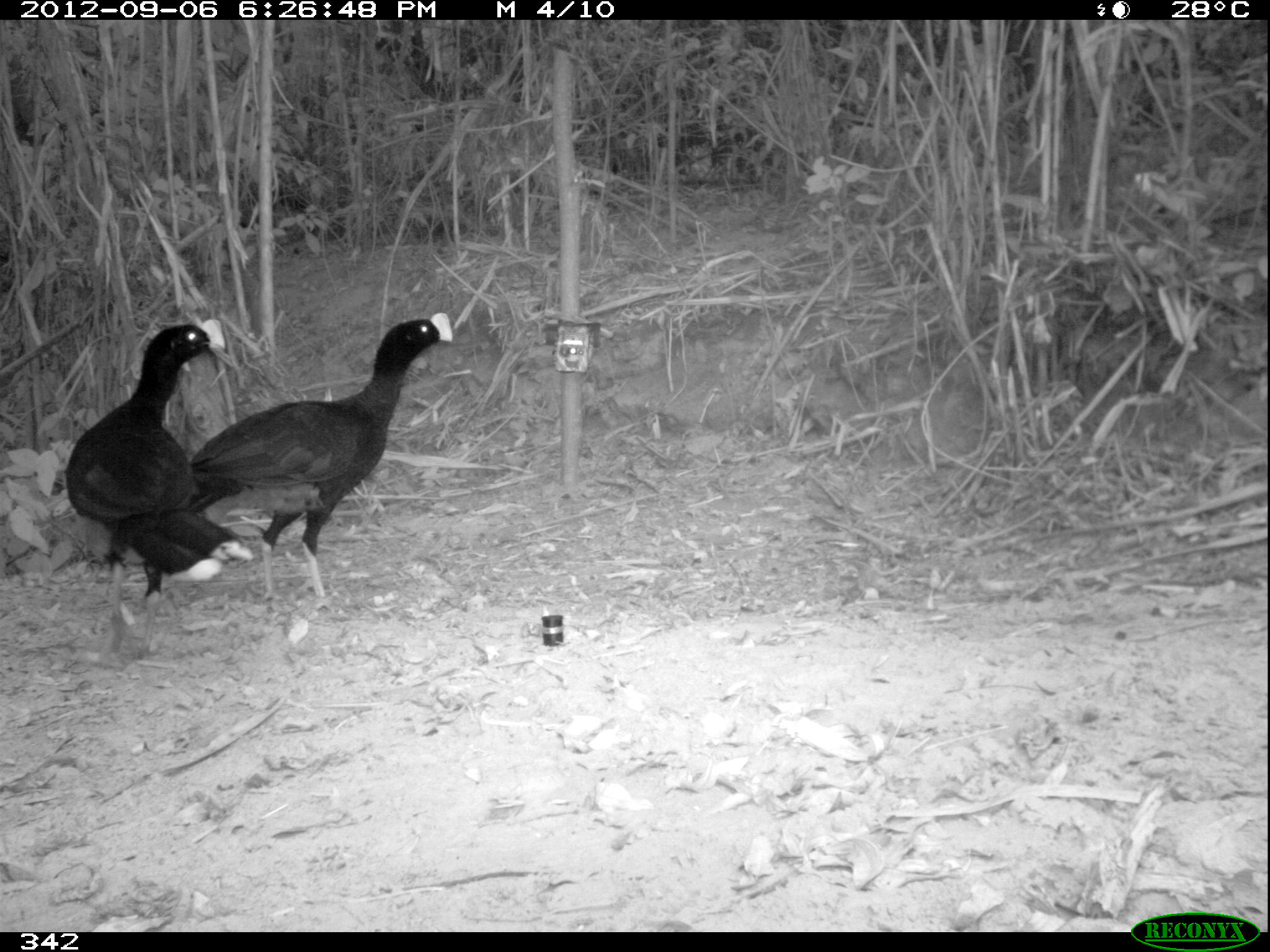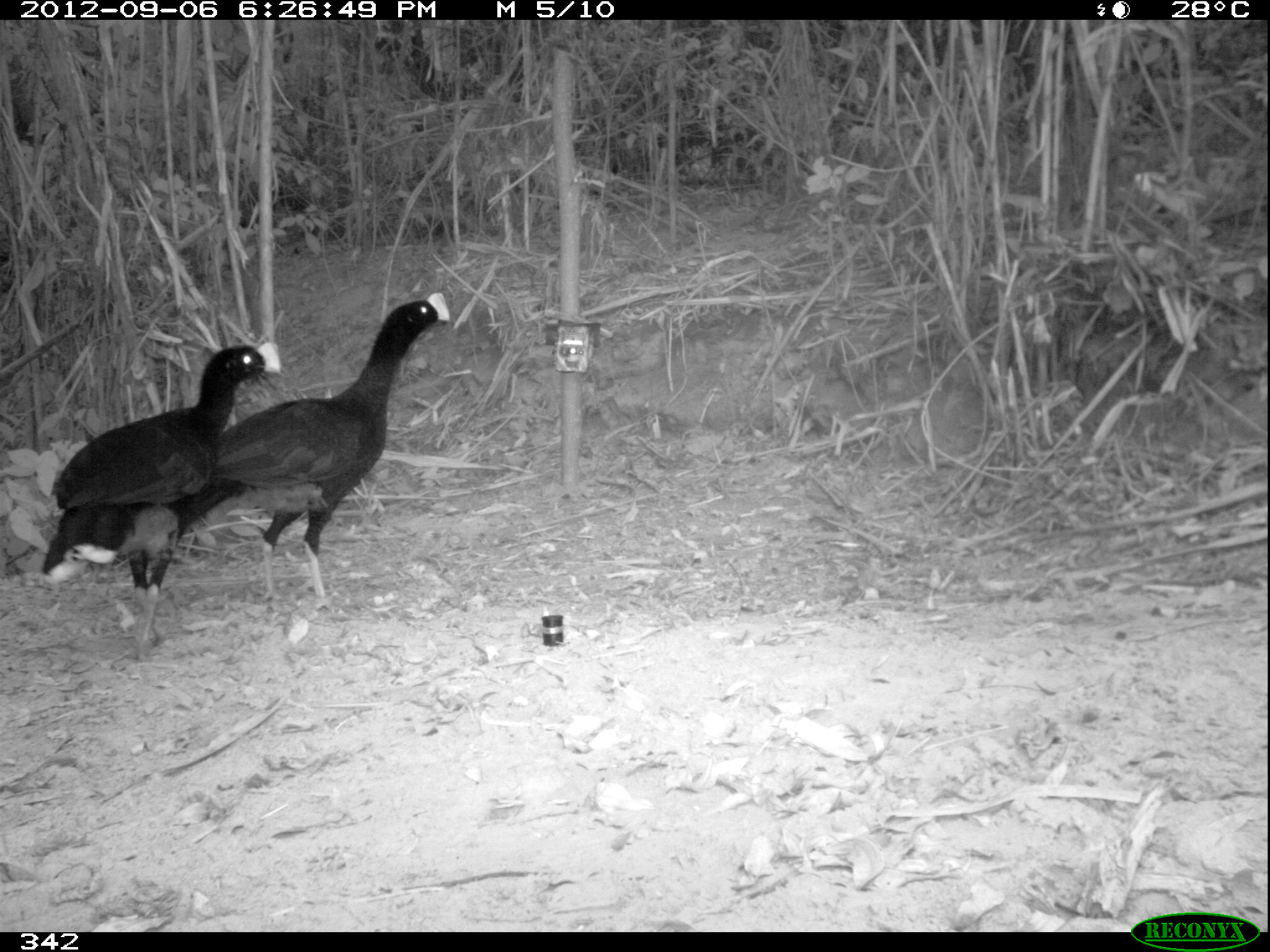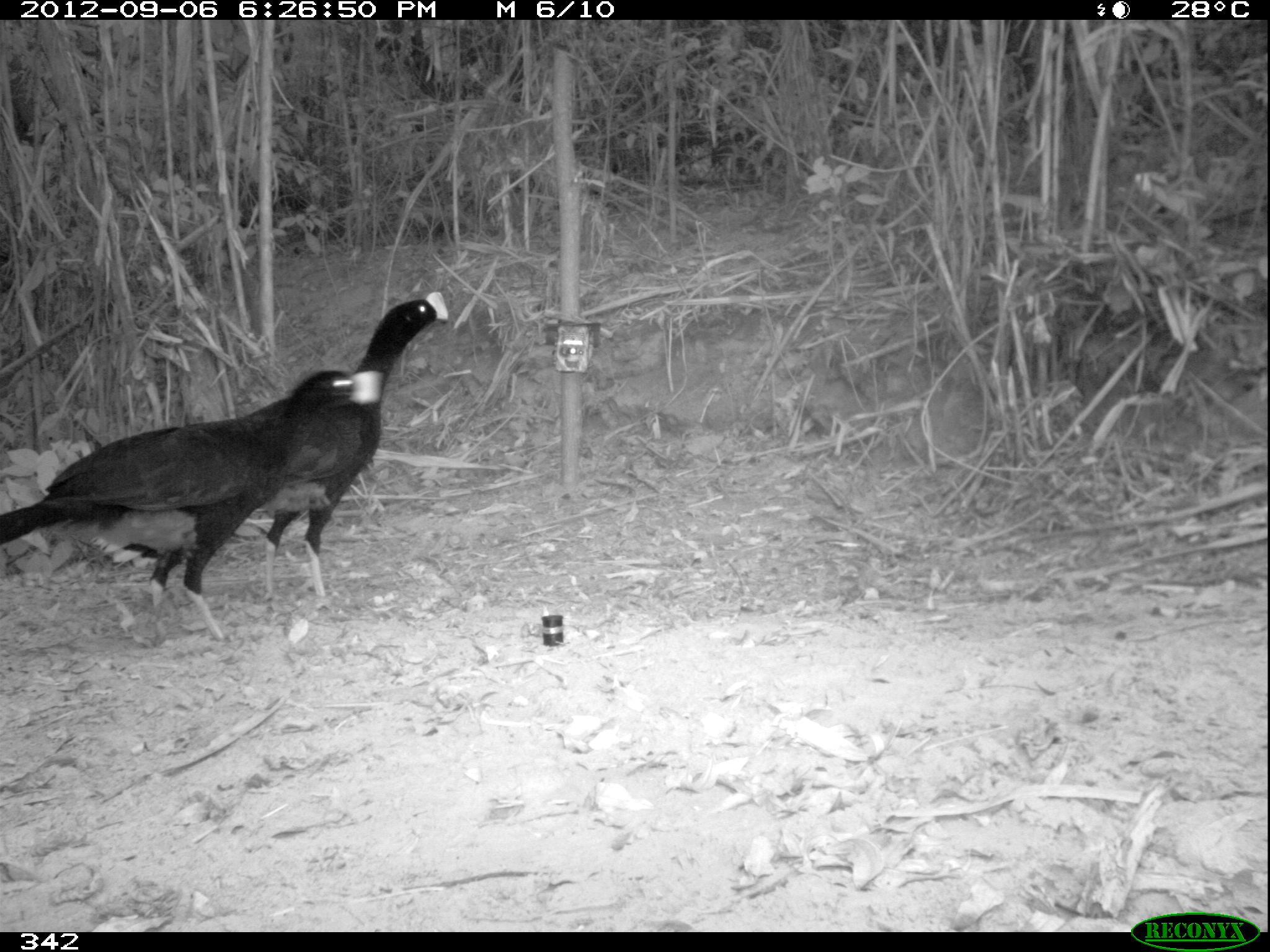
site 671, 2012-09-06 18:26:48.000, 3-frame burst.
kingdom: Animalia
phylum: Chordata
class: Aves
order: Galliformes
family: Cracidae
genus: Mitu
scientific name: Mitu tuberosum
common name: razor-billed curassow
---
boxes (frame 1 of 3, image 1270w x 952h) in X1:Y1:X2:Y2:
mitu tuberosum: 187:311:455:606; 65:320:256:675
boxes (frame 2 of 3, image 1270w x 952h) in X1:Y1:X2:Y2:
mitu tuberosum: 192:291:451:612; 35:339:284:663